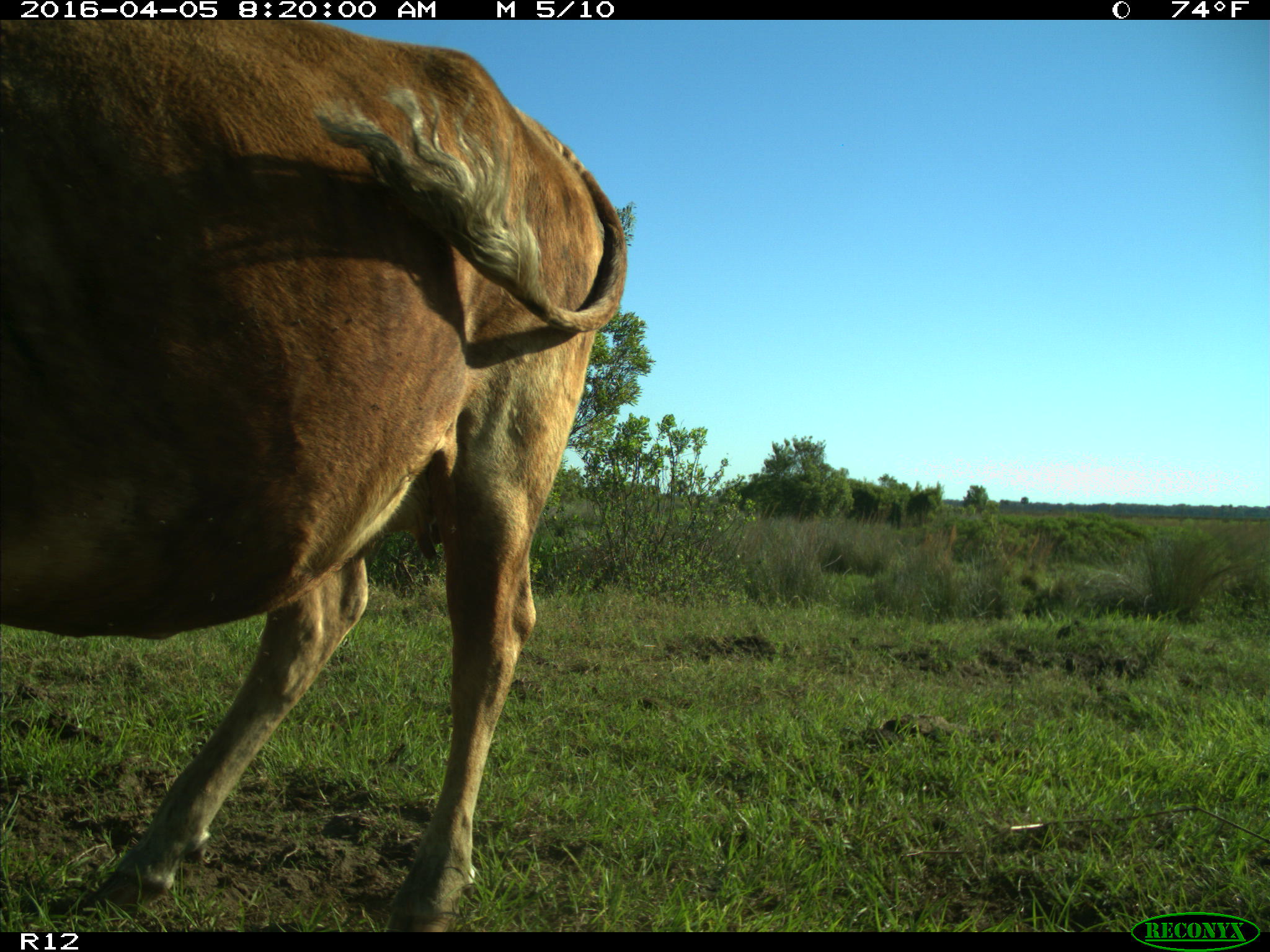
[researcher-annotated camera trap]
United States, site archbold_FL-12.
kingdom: Animalia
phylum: Chordata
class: Mammalia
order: Artiodactyla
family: Bovidae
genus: Bos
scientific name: Bos taurus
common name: domestic cow